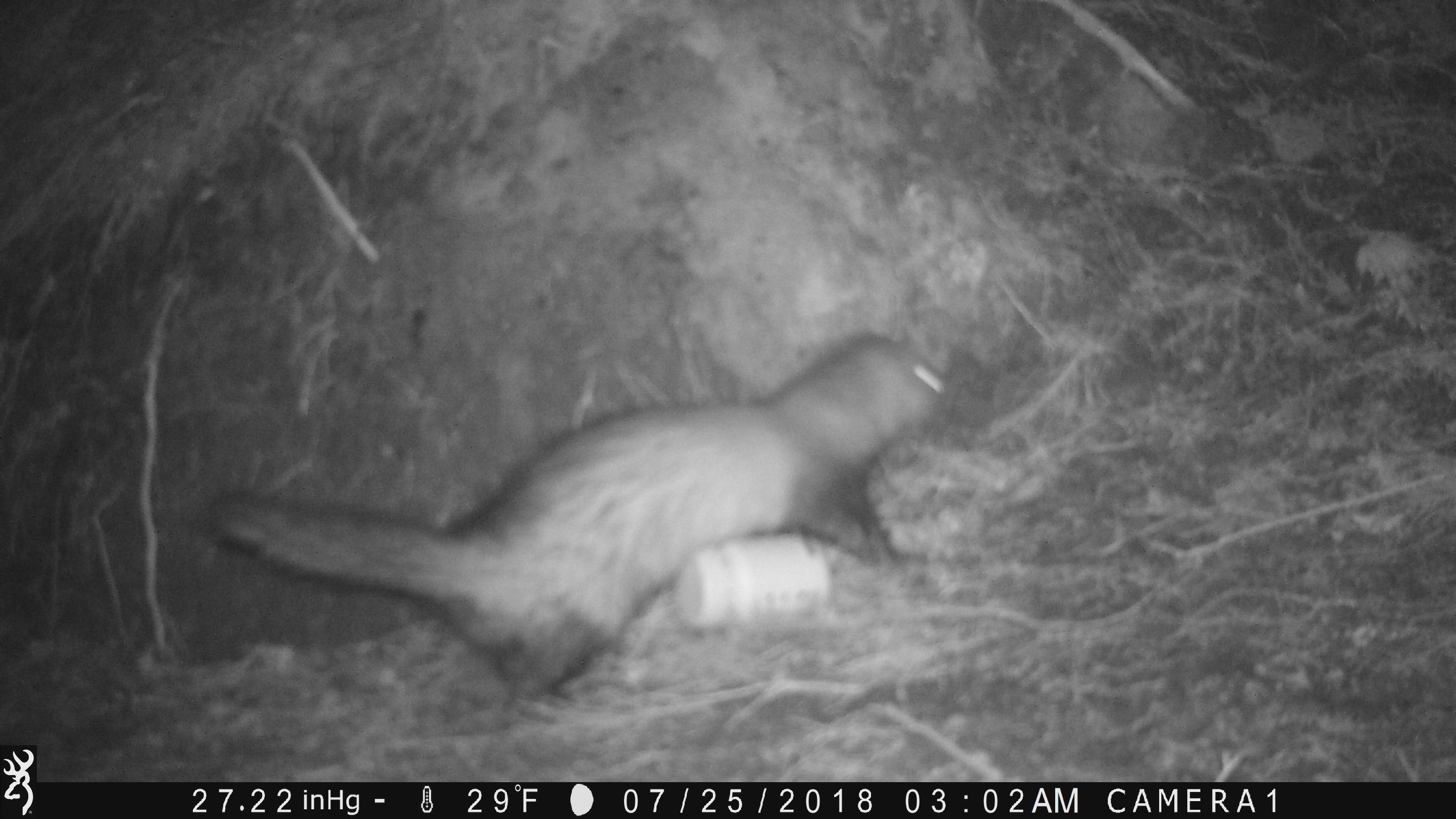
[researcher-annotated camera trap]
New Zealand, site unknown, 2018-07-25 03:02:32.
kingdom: Animalia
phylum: Chordata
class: Mammalia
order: Carnivora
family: Mustelidae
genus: Mustela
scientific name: Mustela furo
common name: ferret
Ferret (Mustela furo).